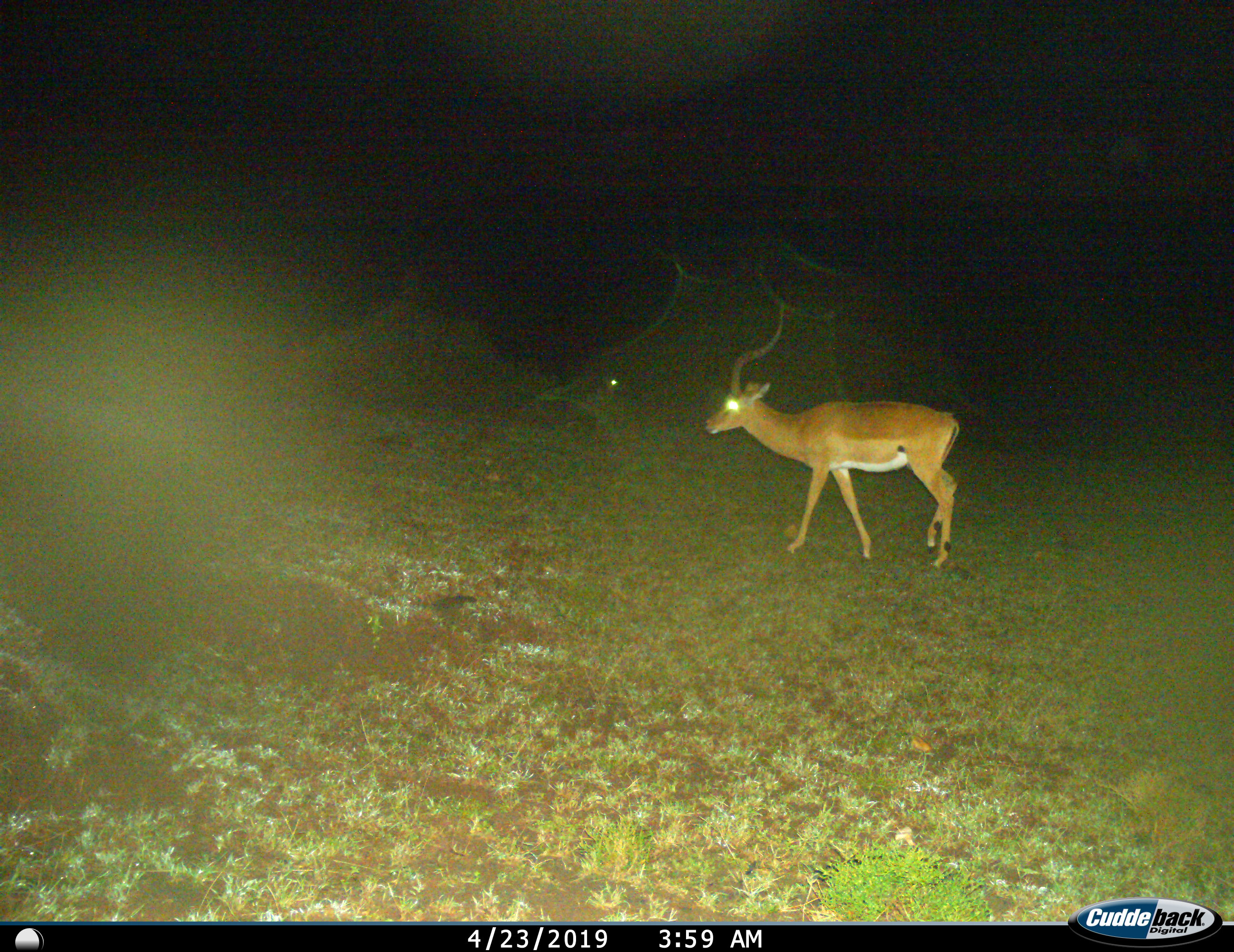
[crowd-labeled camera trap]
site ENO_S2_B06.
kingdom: Animalia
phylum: Chordata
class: Mammalia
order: Artiodactyla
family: Bovidae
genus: Aepyceros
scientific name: Aepyceros melampus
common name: impala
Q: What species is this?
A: Impala (Aepyceros melampus).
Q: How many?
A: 1.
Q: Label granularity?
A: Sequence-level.